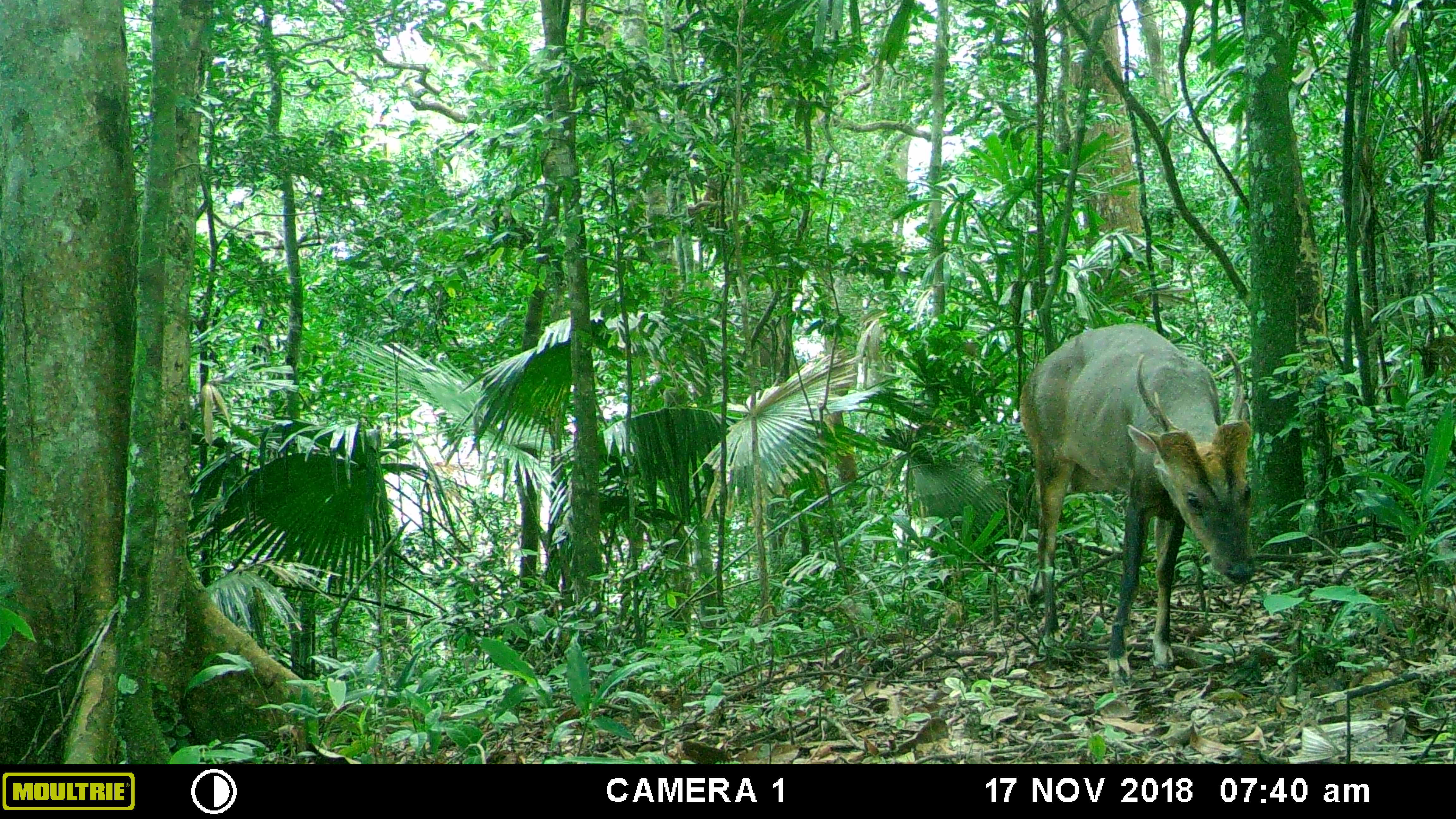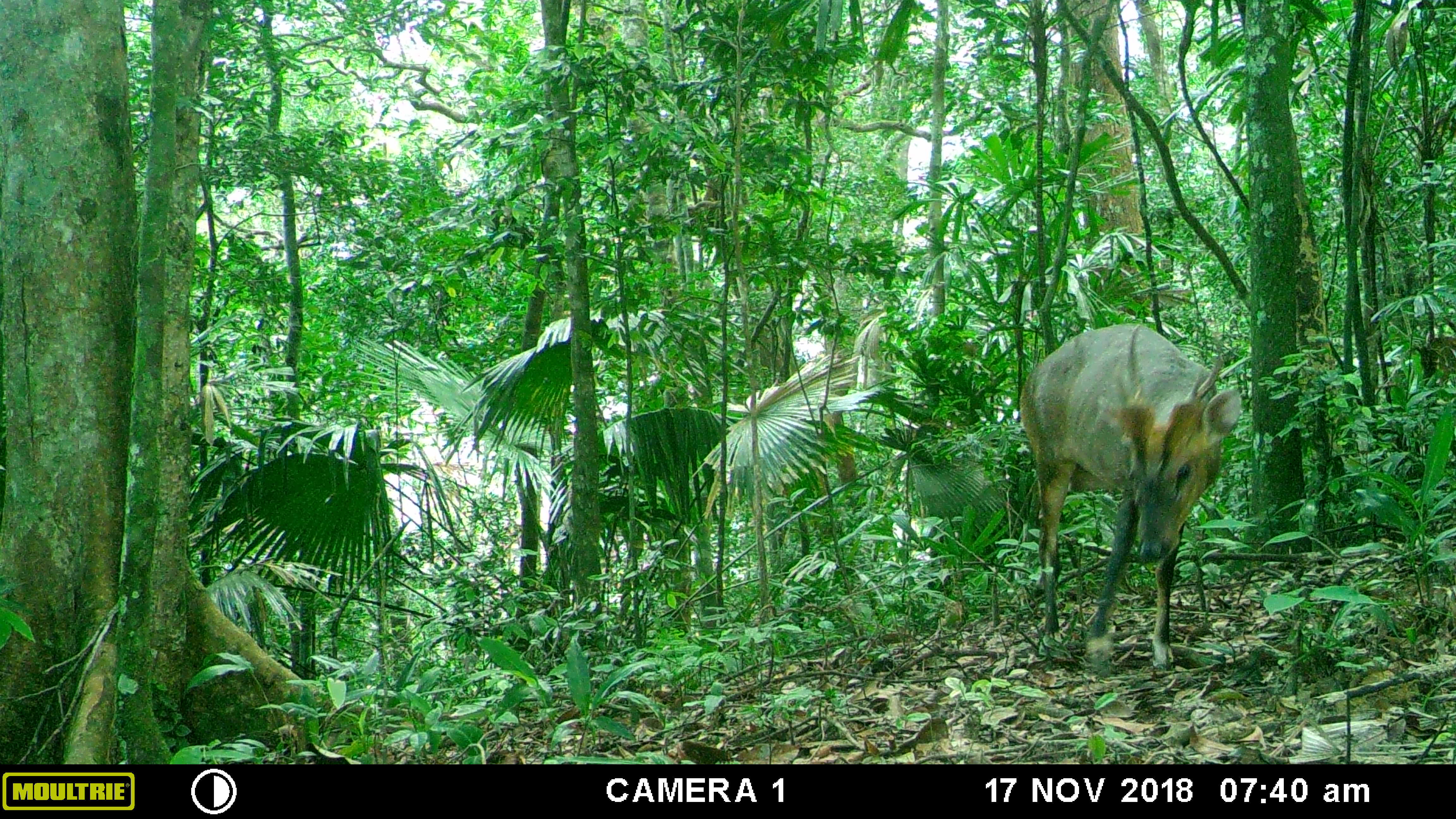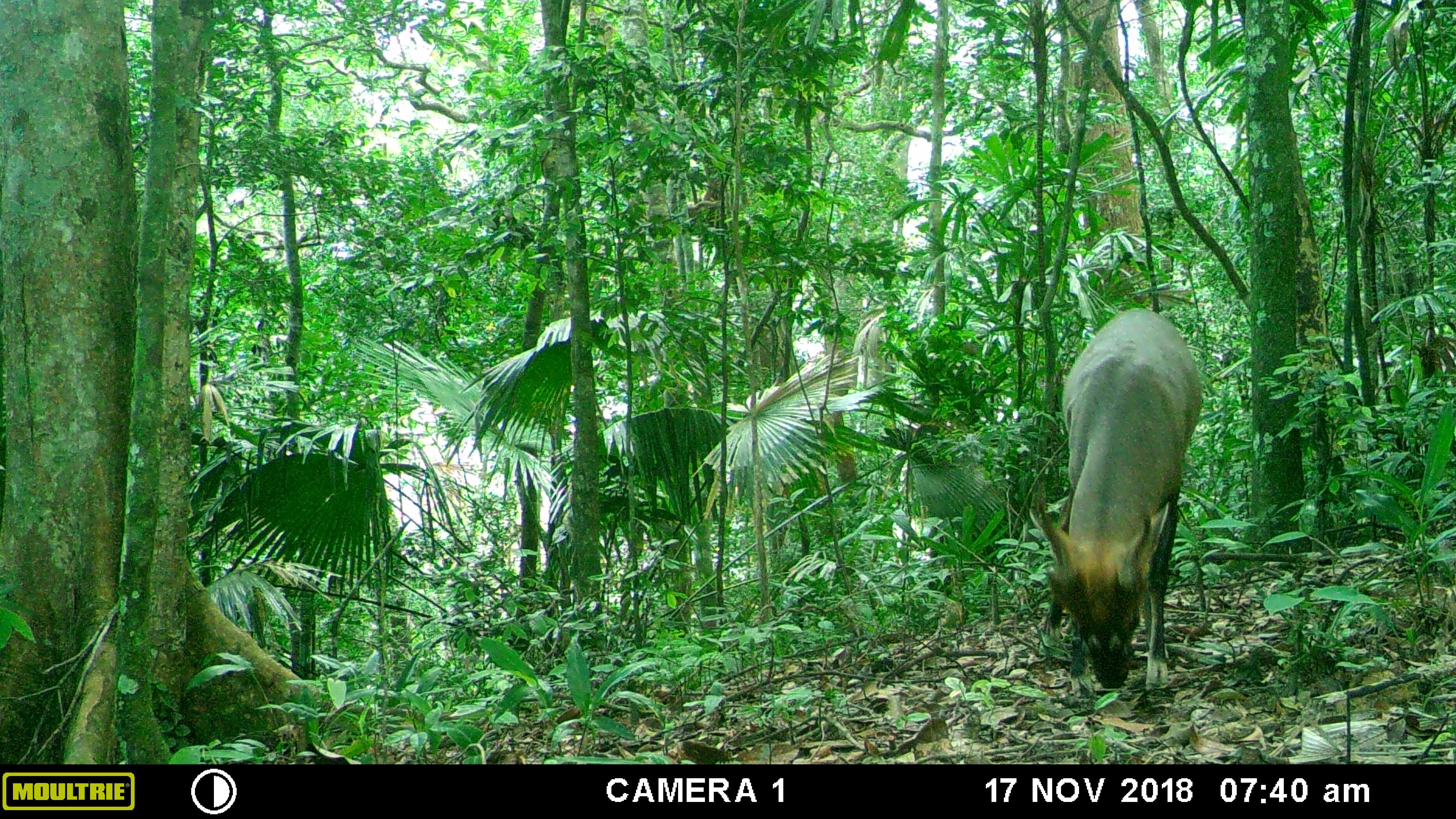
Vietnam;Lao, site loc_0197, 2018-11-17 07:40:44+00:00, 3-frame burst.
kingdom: Animalia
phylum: Chordata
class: Mammalia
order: Artiodactyla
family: Cervidae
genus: Muntiacus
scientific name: Muntiacus vuquangensis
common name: large-antlered muntjac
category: large antlered muntjac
Large antlered muntjac (large-antlered muntjac) (Muntiacus vuquangensis). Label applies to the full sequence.